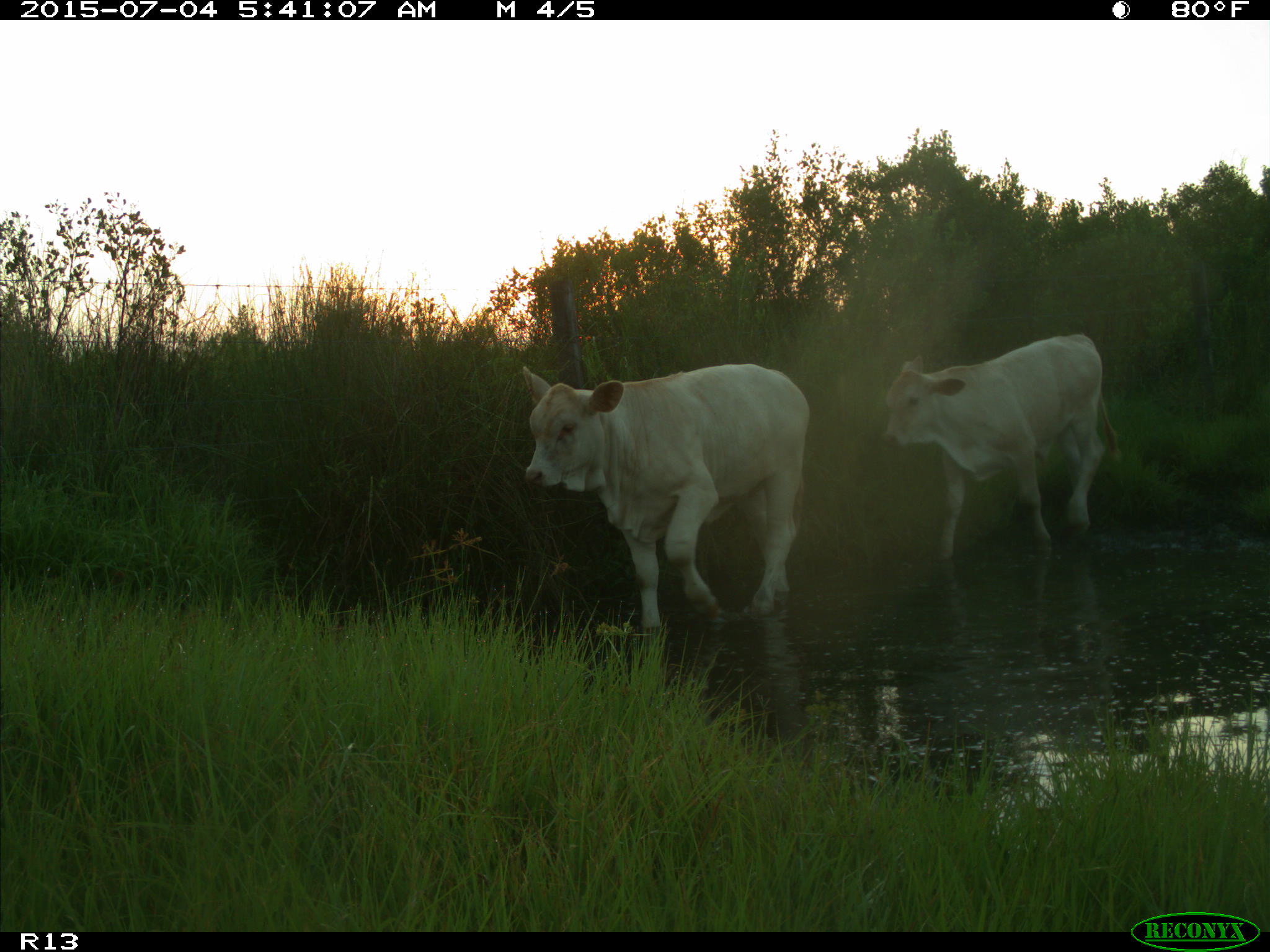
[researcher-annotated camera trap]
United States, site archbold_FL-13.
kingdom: Animalia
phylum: Chordata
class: Mammalia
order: Artiodactyla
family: Bovidae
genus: Bos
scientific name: Bos taurus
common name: domestic cow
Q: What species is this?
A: Bos taurus (domestic cow).